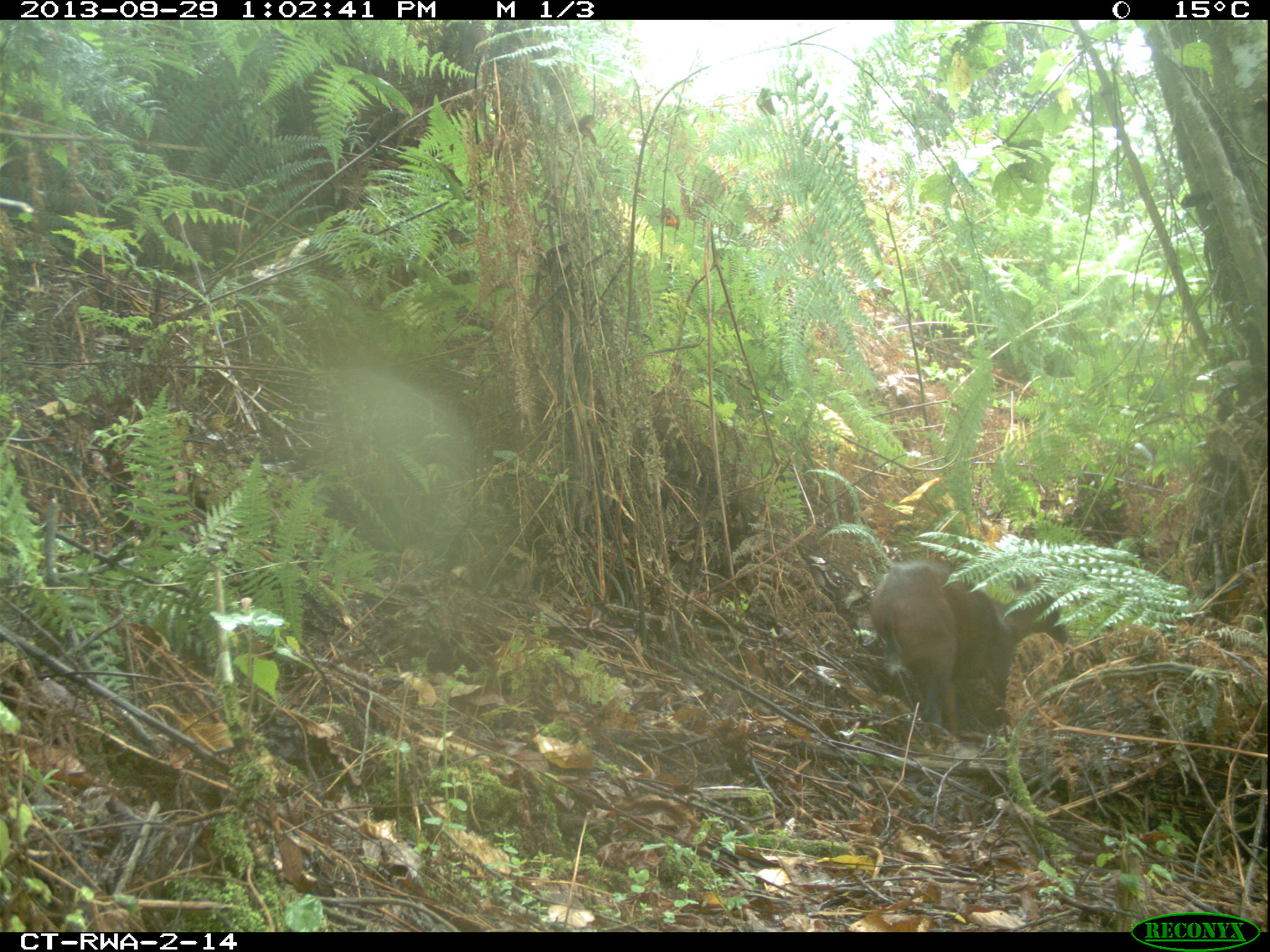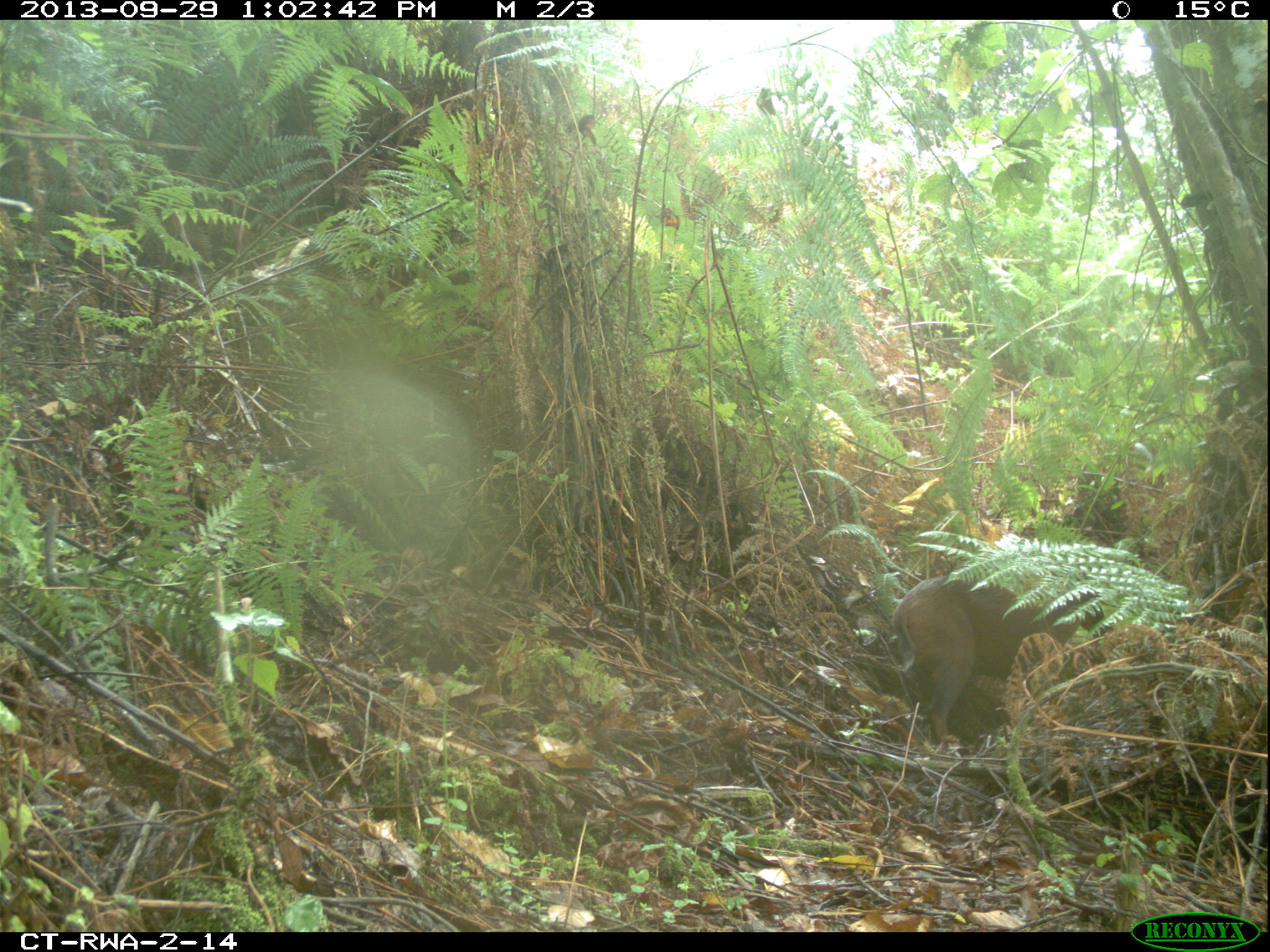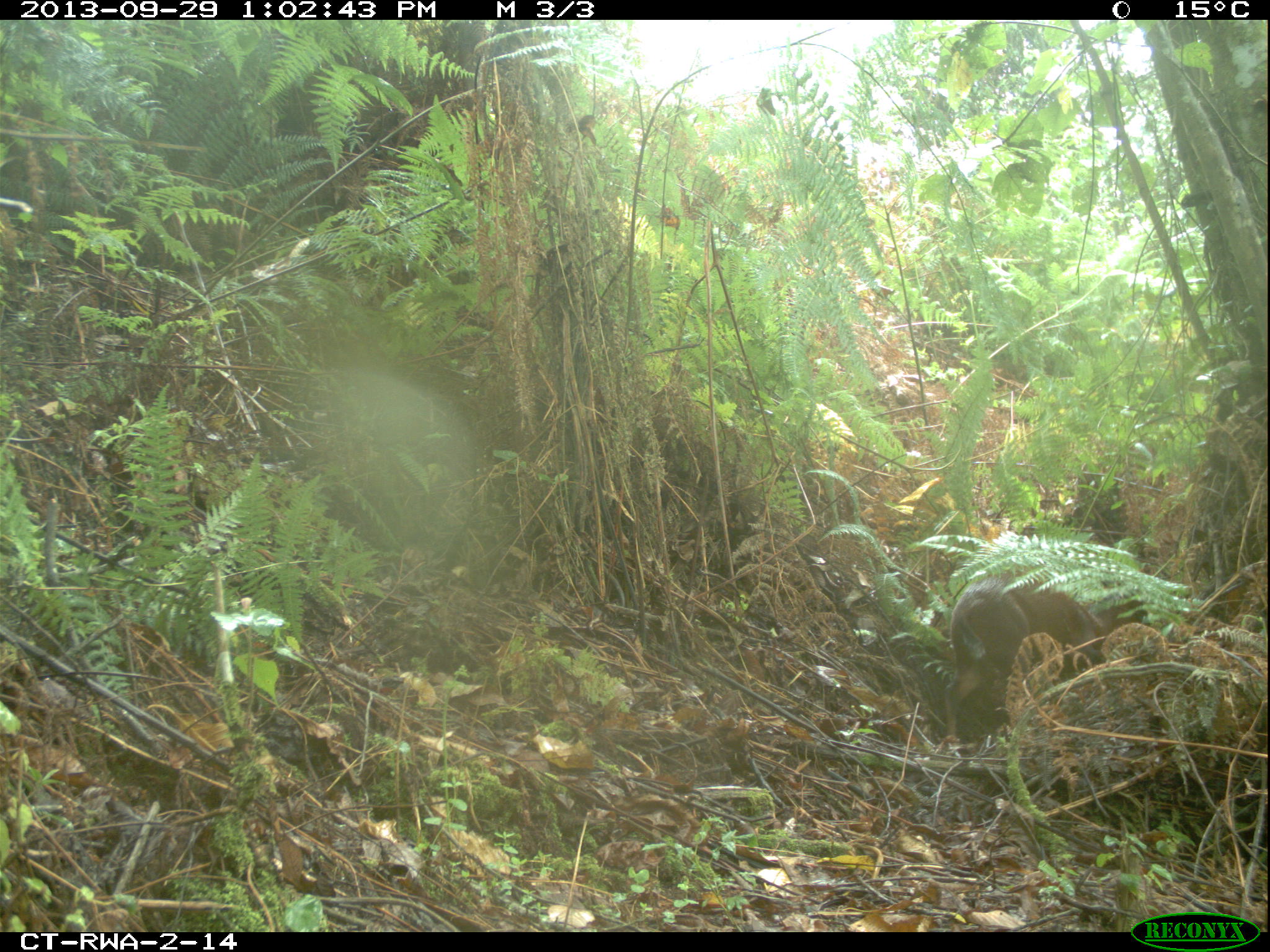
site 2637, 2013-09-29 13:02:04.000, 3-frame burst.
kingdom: Animalia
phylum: Chordata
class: Mammalia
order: Artiodactyla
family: Bovidae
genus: Cephalophus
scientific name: Cephalophus nigrifrons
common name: black-fronted duiker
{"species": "Cephalophus nigrifrons (black-fronted duiker)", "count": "1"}